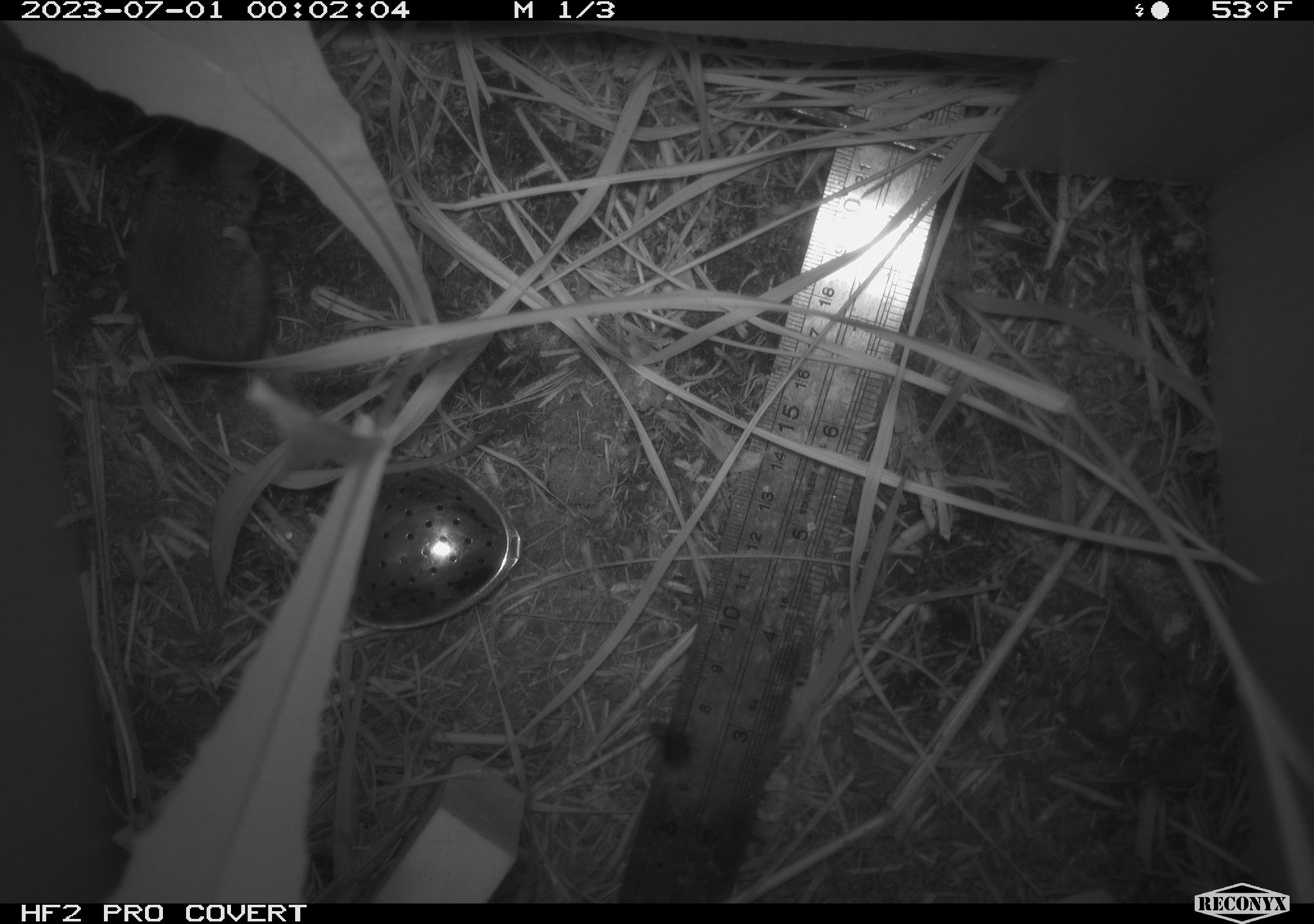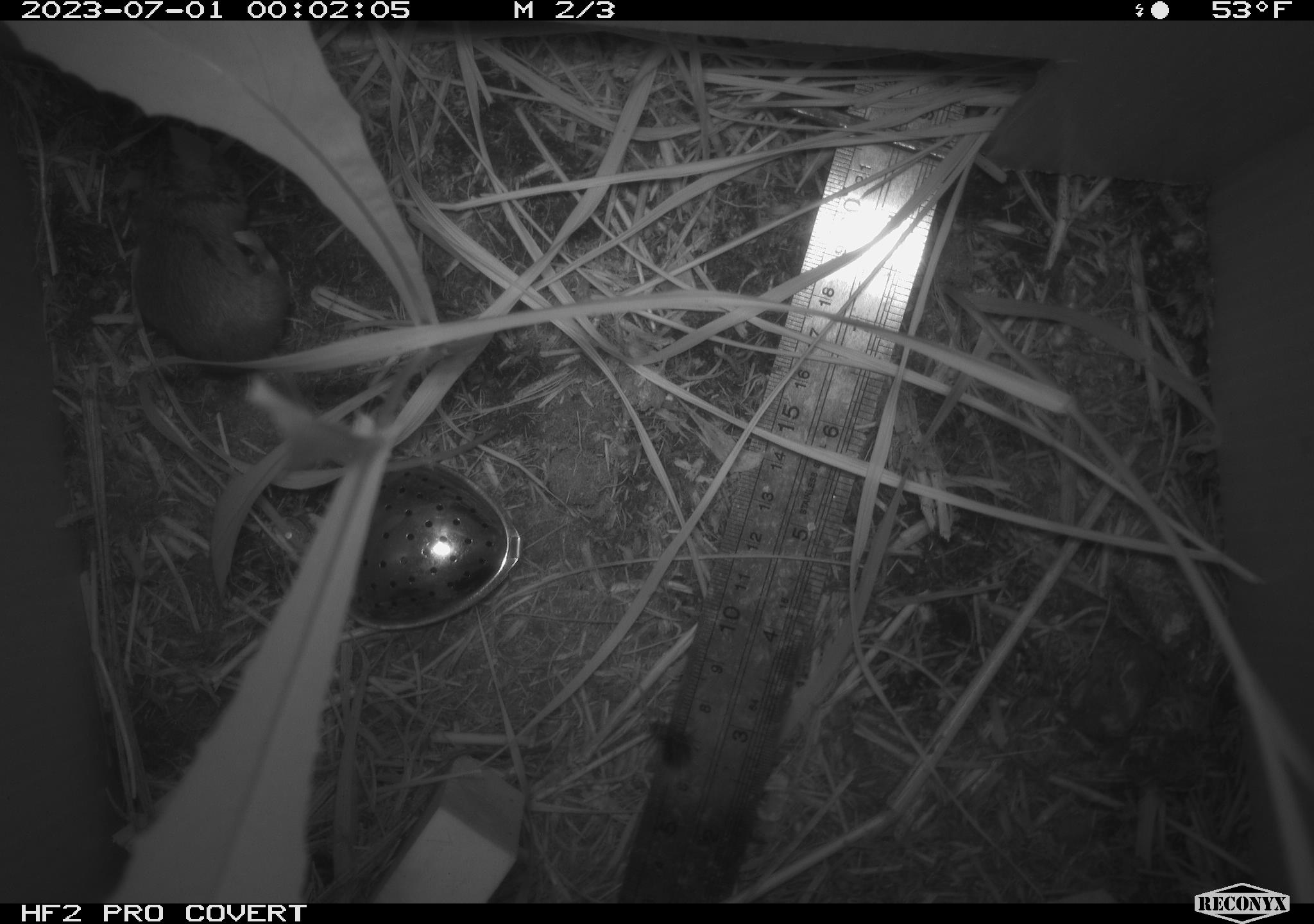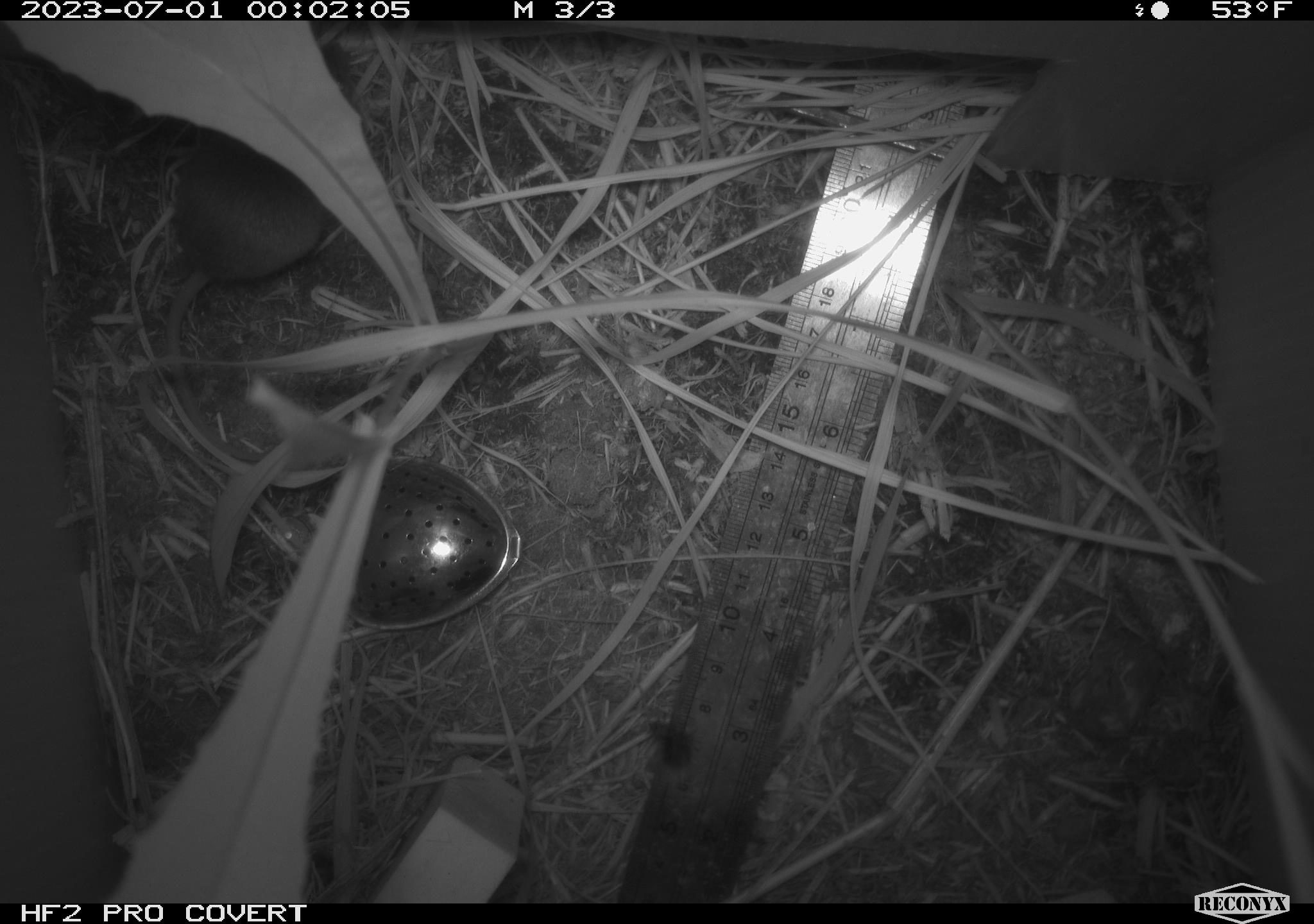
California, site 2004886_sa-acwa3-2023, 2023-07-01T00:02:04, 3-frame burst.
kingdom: Animalia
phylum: Chordata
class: Mammalia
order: Rodentia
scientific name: Rodentia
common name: mouse species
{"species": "mouse species (Rodentia)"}